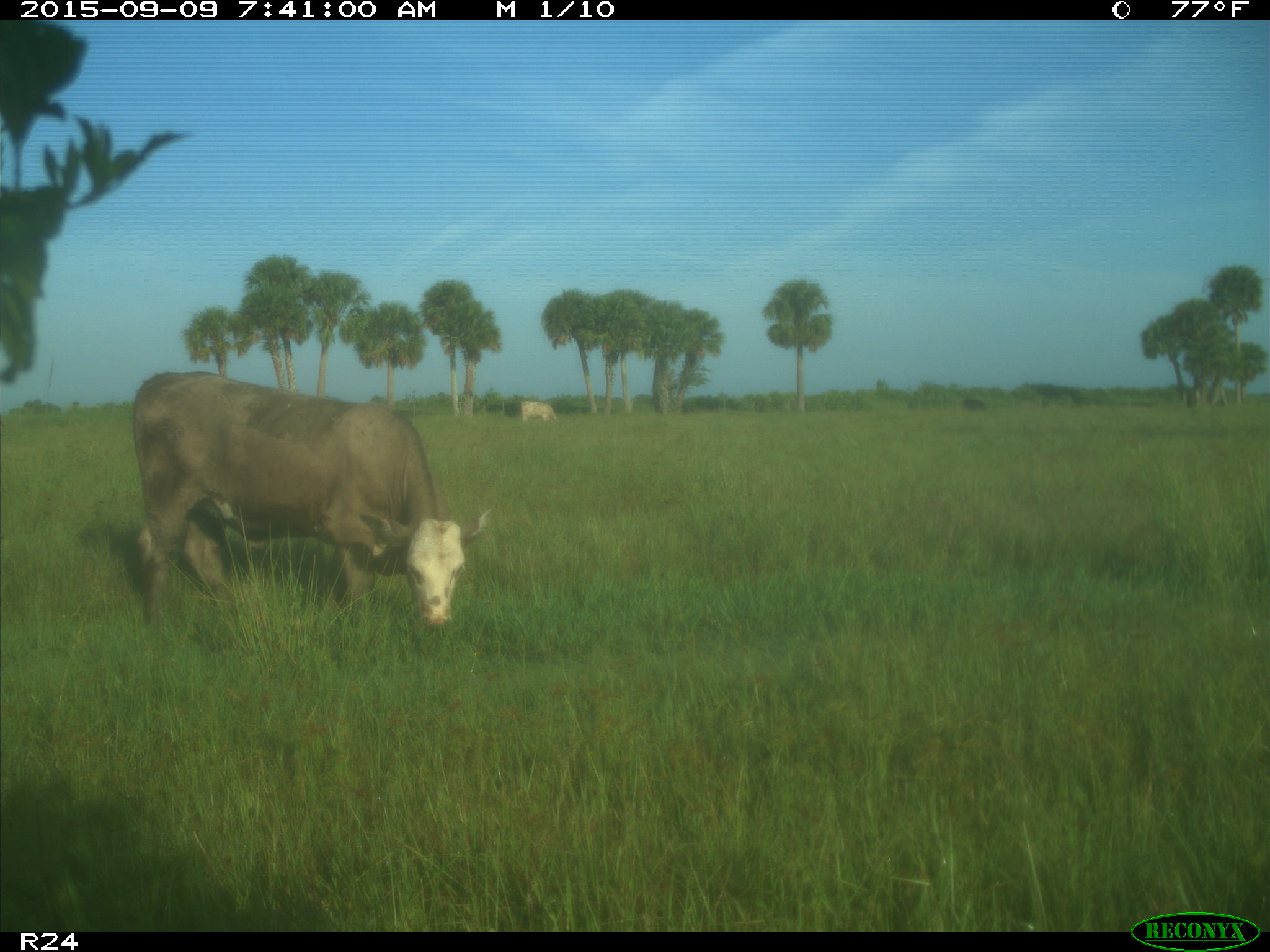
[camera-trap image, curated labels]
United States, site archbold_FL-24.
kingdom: Animalia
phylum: Chordata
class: Mammalia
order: Artiodactyla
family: Bovidae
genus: Bos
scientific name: Bos taurus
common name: domestic cow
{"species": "Bos taurus (domestic cow)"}